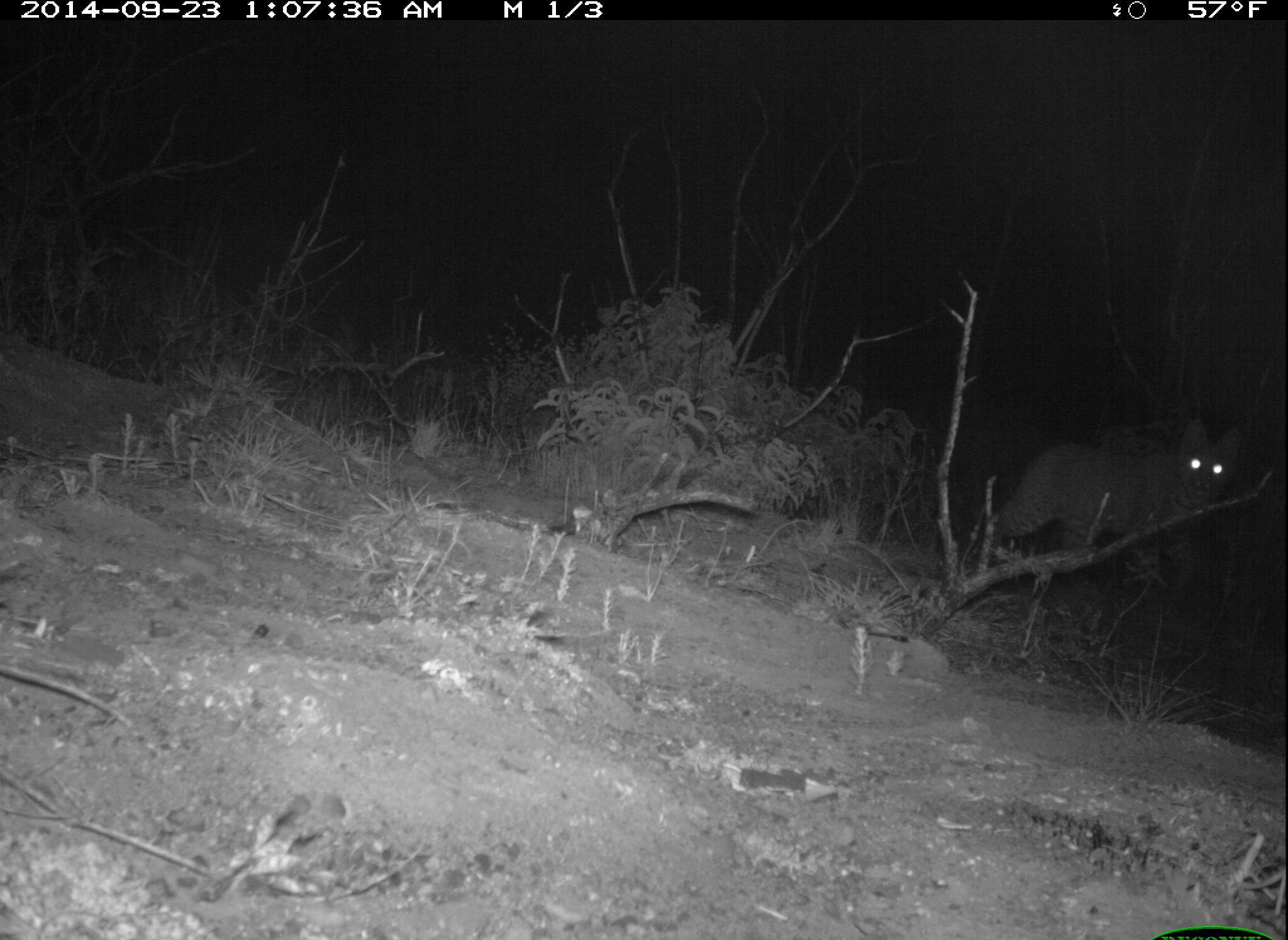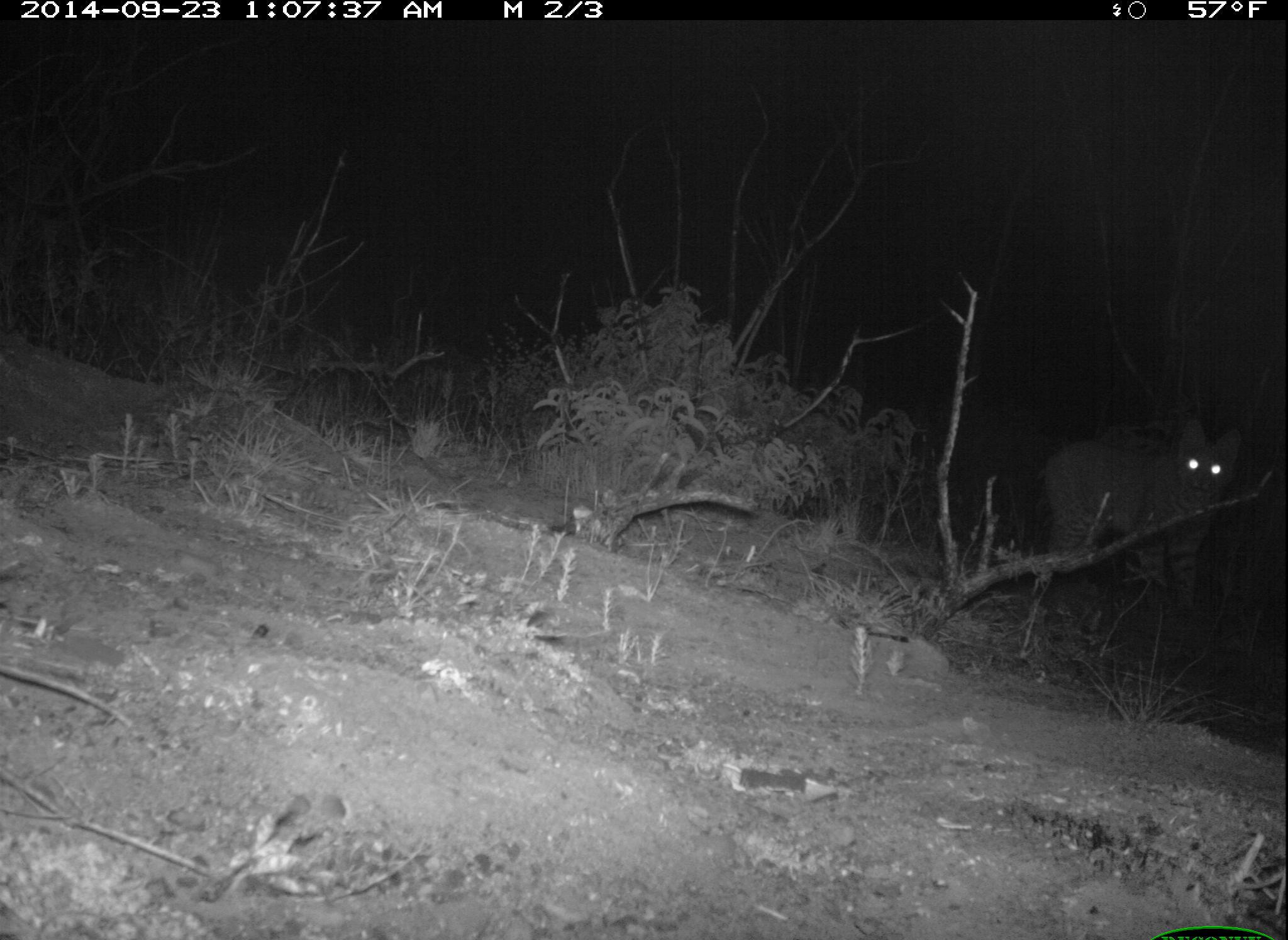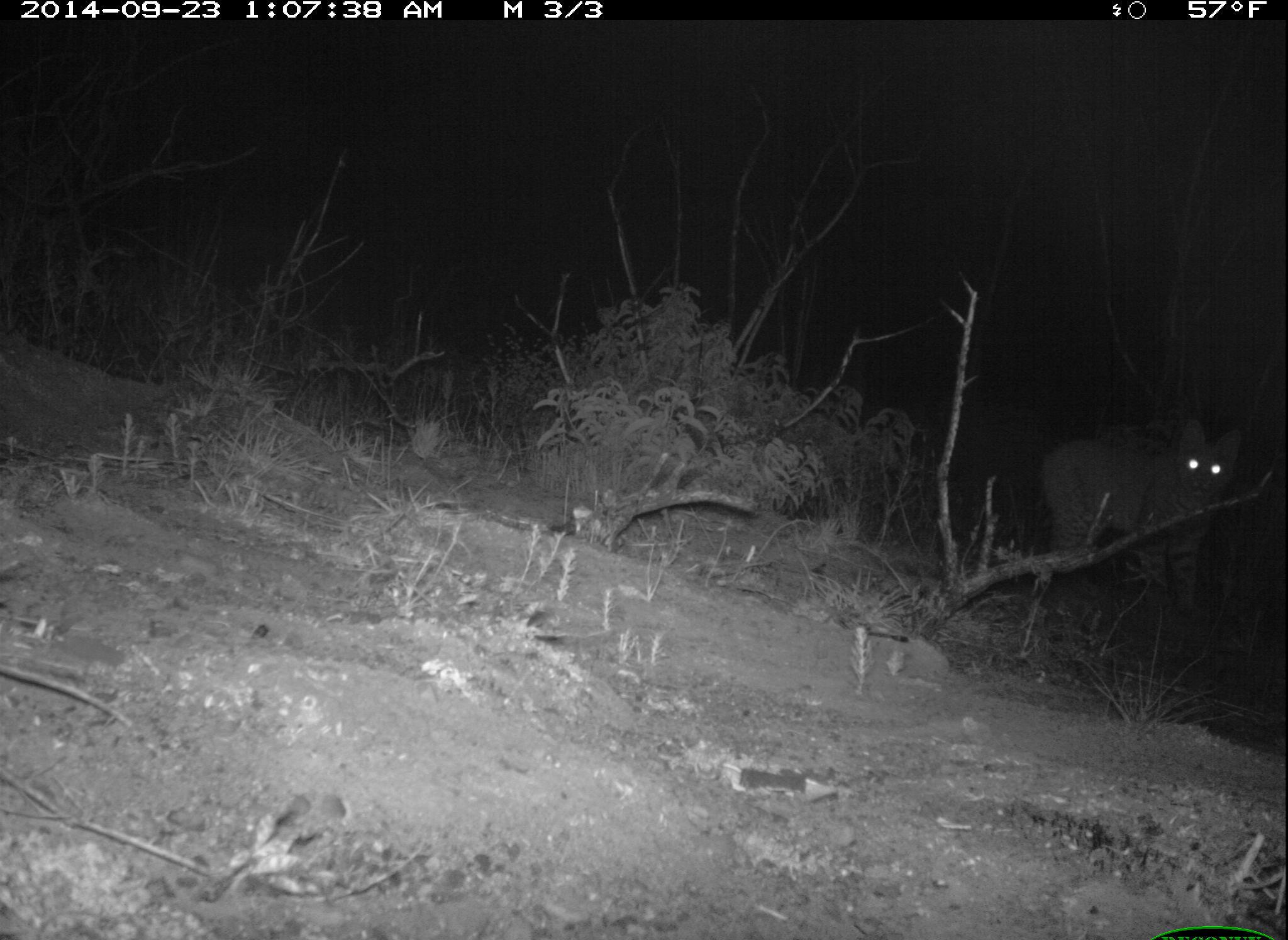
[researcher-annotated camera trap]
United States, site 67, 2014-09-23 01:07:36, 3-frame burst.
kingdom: Animalia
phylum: Chordata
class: Mammalia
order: Carnivora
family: Felidae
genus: Lynx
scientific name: Lynx rufus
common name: bobcat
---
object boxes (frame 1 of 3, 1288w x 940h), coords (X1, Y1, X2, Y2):
bobcat: (986, 409, 1244, 590)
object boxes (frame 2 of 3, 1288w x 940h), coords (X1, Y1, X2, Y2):
bobcat: (1027, 419, 1246, 616)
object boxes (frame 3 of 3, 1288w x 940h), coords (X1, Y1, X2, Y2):
bobcat: (1041, 415, 1244, 621)